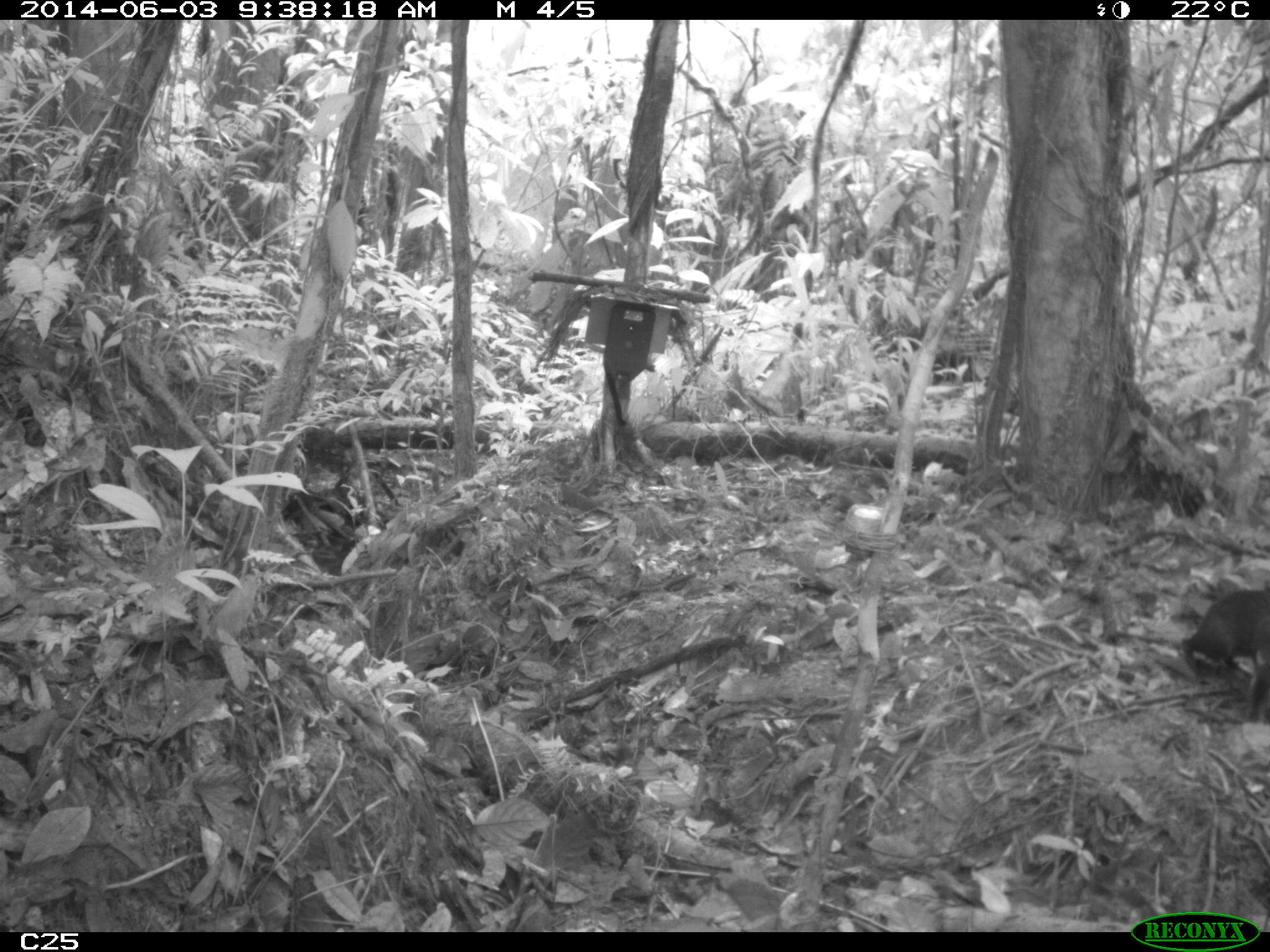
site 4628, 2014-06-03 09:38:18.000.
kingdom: Animalia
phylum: Chordata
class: Mammalia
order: Rodentia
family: Dasyproctidae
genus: Dasyprocta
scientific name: Dasyprocta leporina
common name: red-rumped agouti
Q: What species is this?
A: Dasyprocta leporina (red-rumped agouti).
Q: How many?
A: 2.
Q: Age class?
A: Adult.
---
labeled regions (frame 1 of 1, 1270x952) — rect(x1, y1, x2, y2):
dasyprocta leporina: rect(1180, 587, 1270, 731)